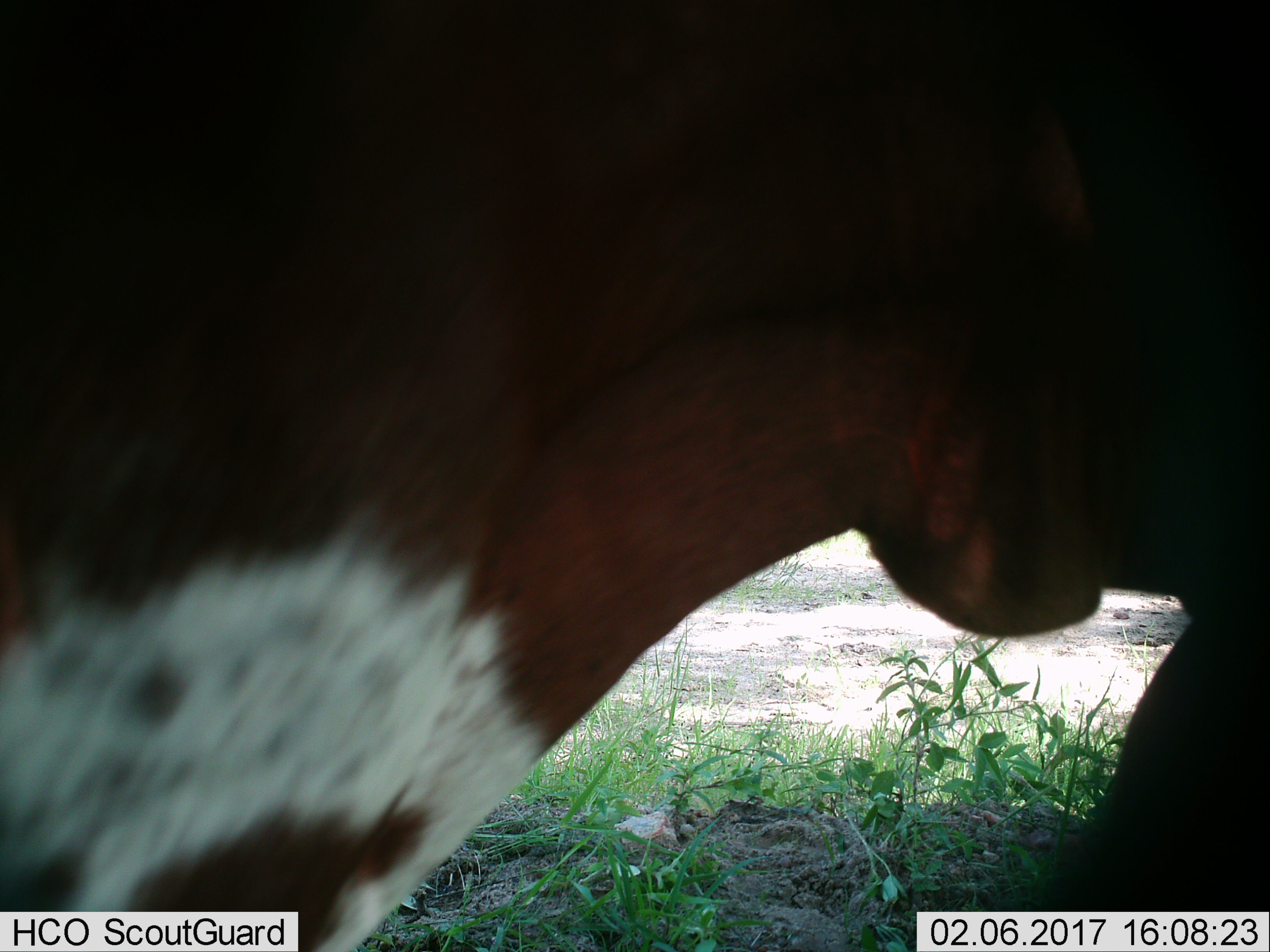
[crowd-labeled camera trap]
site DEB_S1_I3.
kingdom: Animalia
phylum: Chordata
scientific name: Vertebrata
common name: domestic animal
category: domesticanimal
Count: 1.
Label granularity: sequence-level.